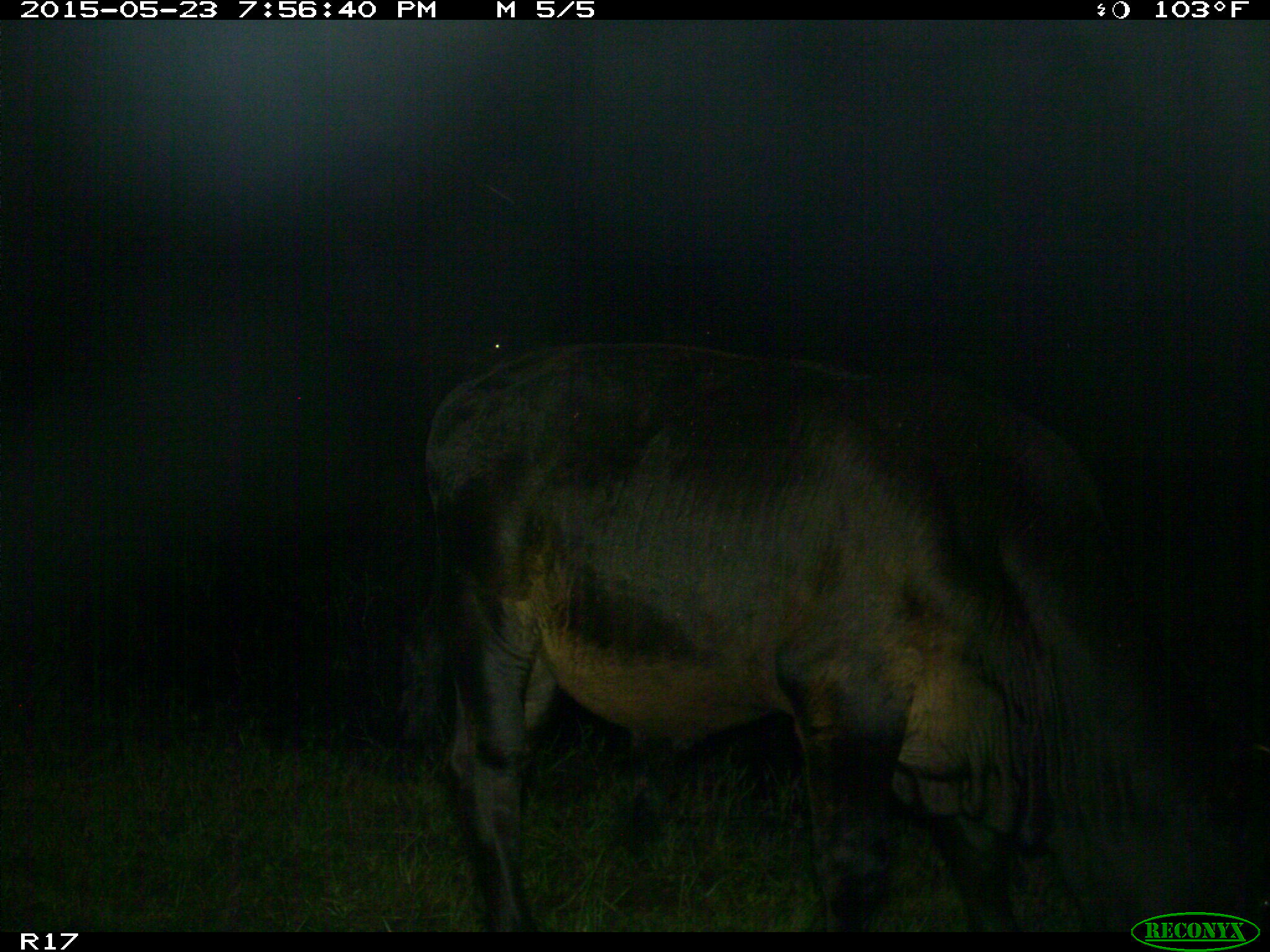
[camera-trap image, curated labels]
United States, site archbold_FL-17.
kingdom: Animalia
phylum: Chordata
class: Mammalia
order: Artiodactyla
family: Bovidae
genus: Bos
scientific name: Bos taurus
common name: domestic cow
Bos taurus (domestic cow).